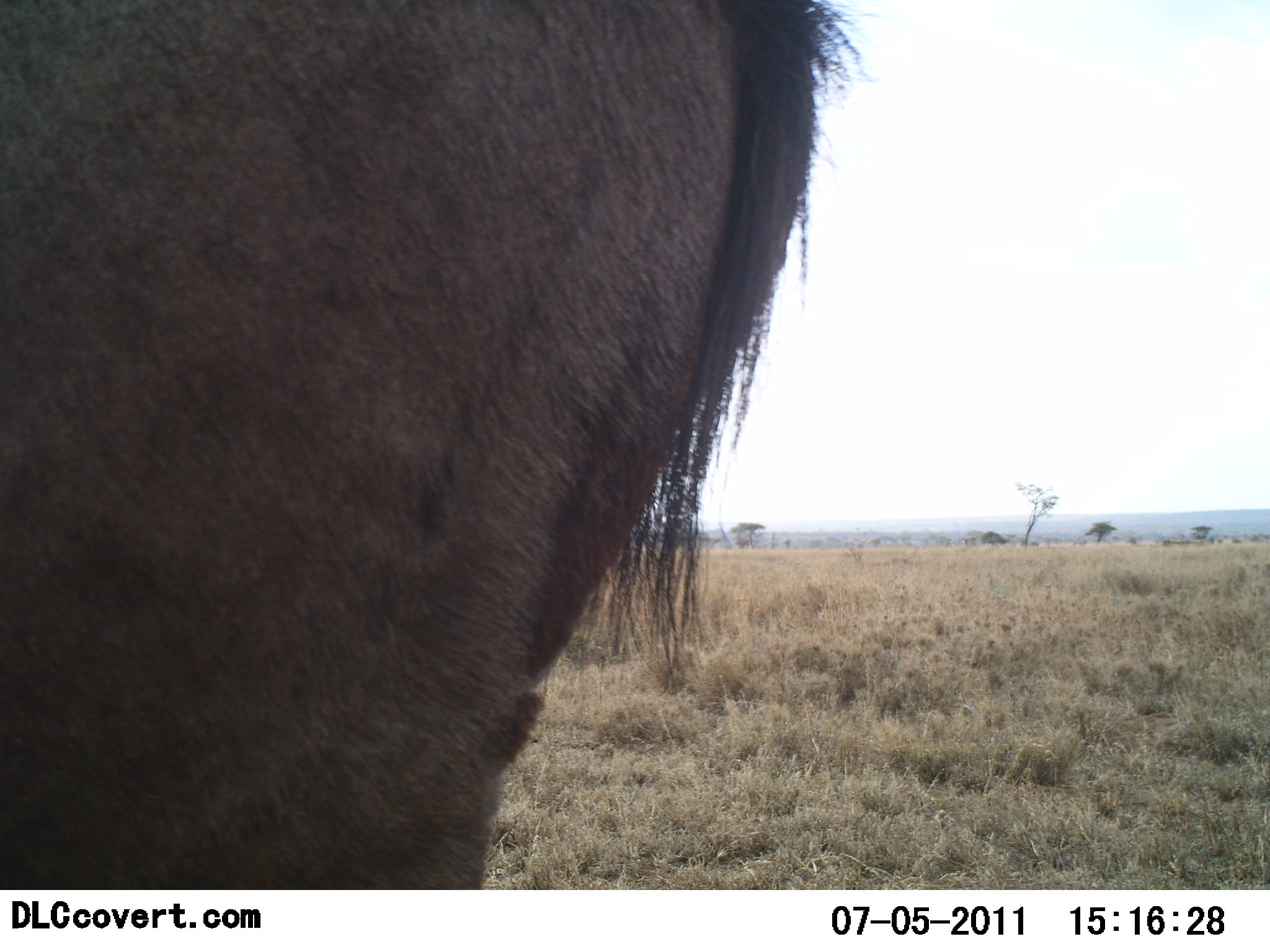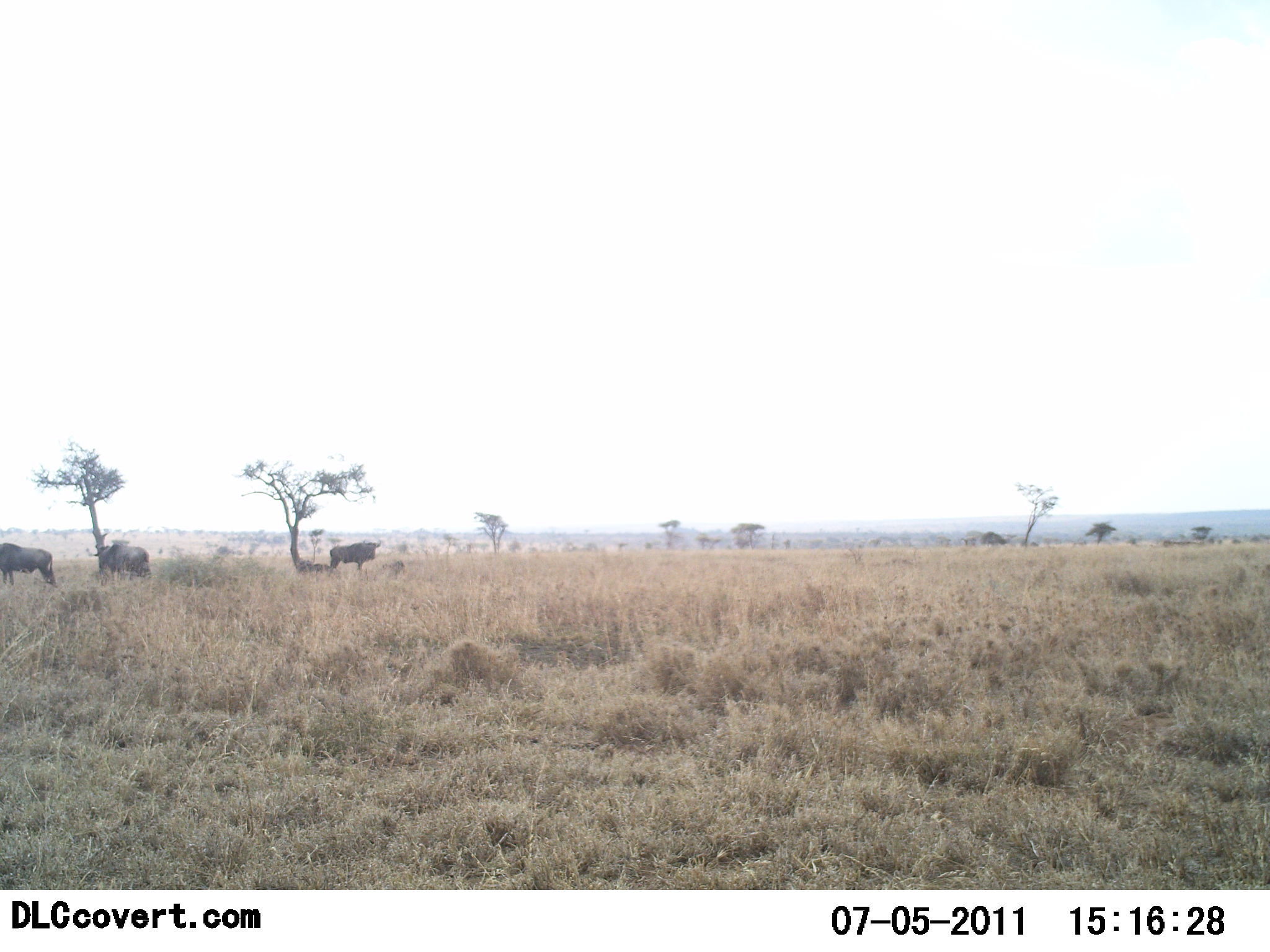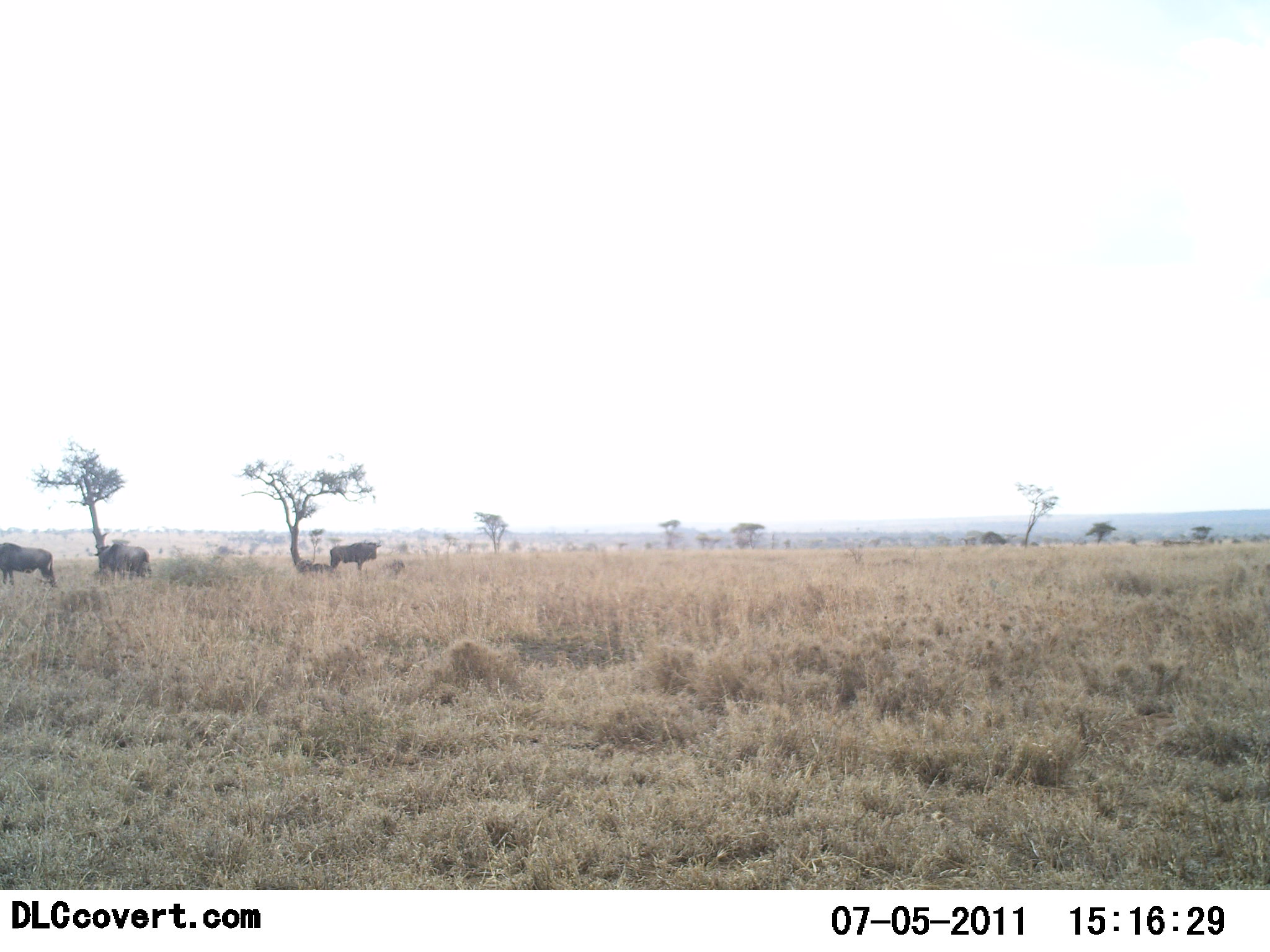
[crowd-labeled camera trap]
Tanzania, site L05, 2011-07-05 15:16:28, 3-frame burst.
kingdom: Animalia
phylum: Chordata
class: Mammalia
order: Artiodactyla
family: Bovidae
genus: Connochaetes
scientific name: Connochaetes taurinus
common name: blue wildebeest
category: wildebeest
Wildebeest (blue wildebeest) (Connochaetes taurinus), count 4. Behavior (volunteer vote fractions): standing 64%, resting 0%, moving 64%, interacting 0%. Young present (vote fraction): 0%. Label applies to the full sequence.